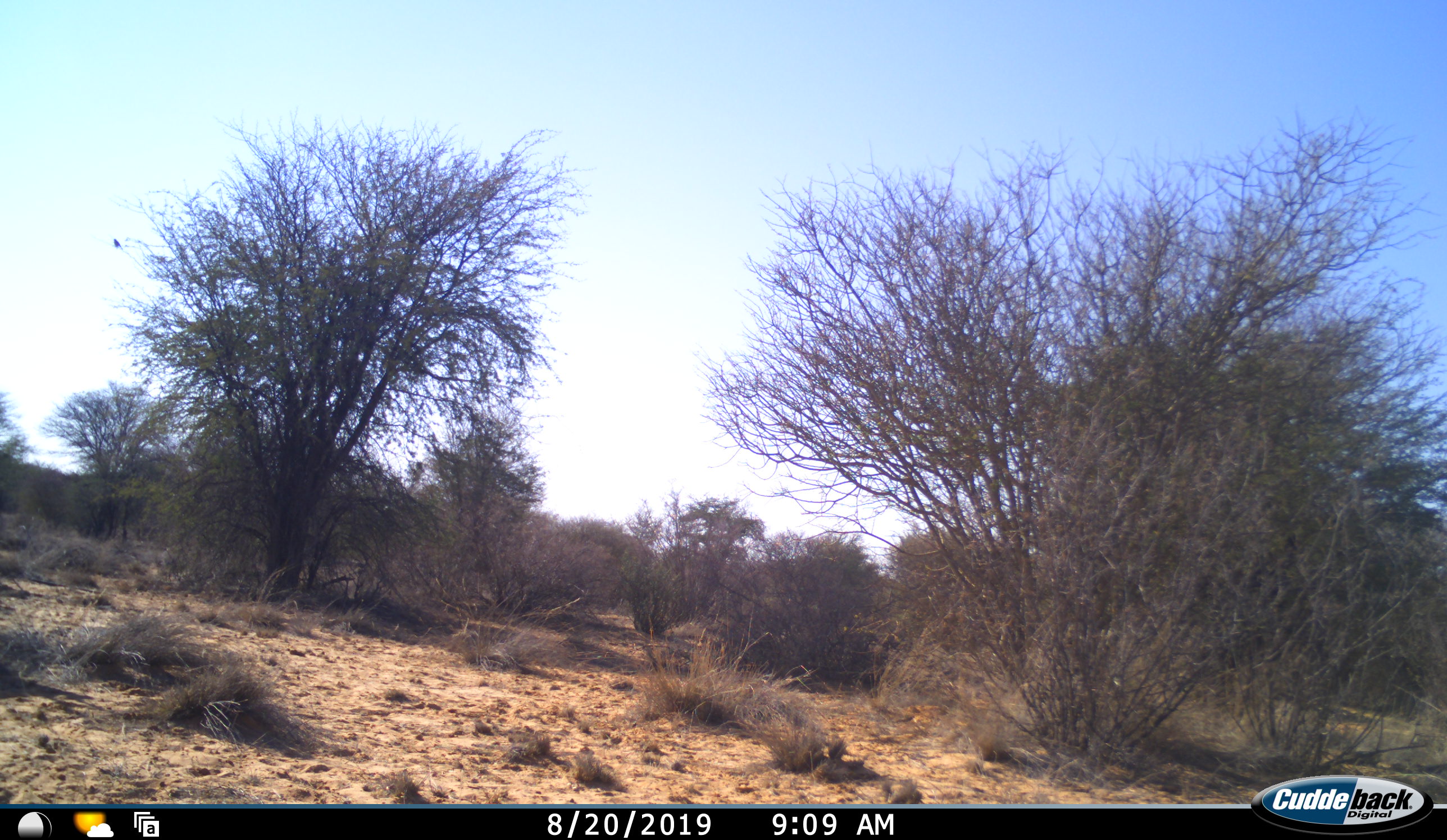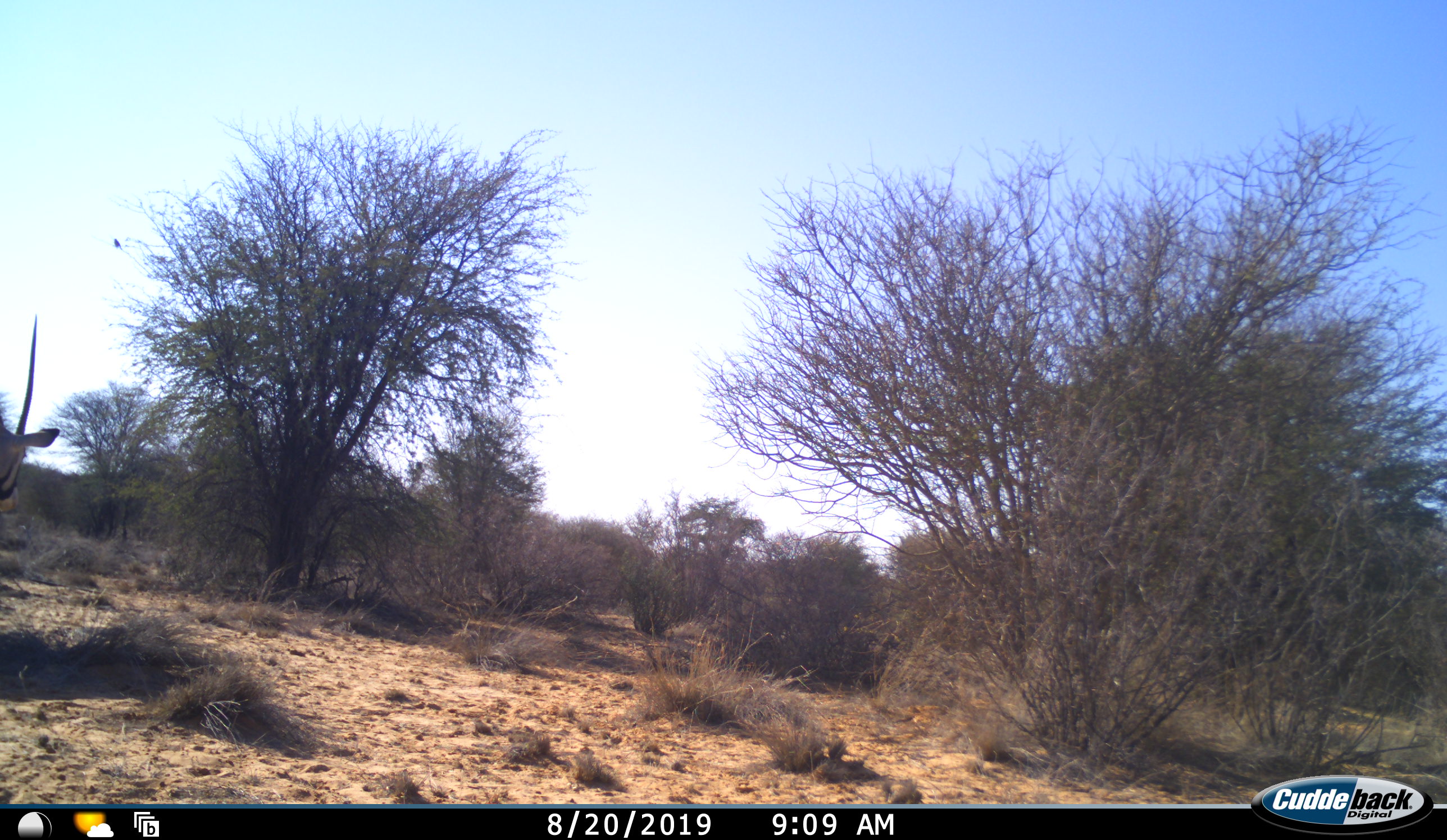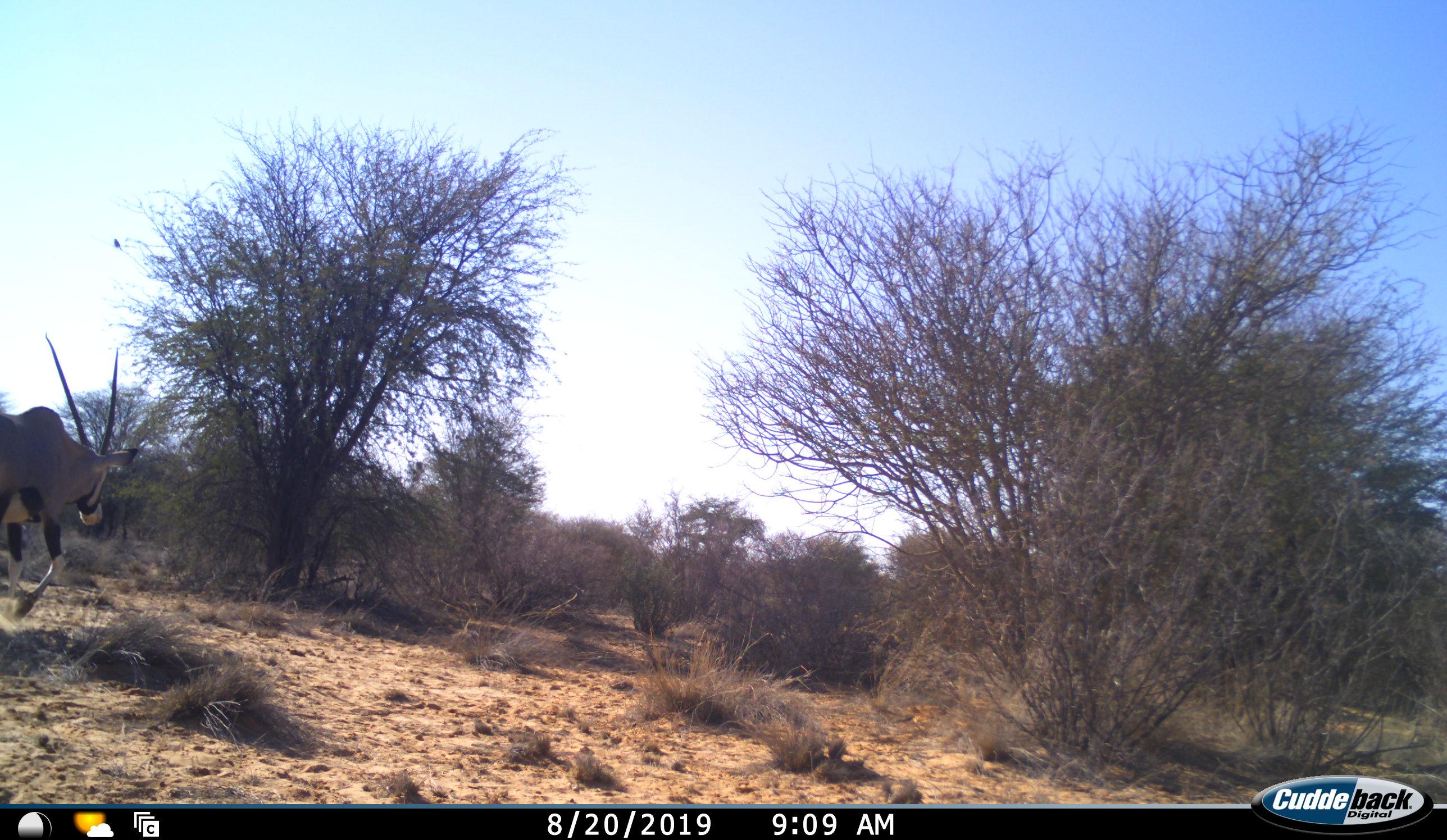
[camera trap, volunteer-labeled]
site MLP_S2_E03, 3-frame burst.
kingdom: Animalia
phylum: Chordata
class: Mammalia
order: Artiodactyla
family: Bovidae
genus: Oryx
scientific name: Oryx gazella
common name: gemsbok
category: oryx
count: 1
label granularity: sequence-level